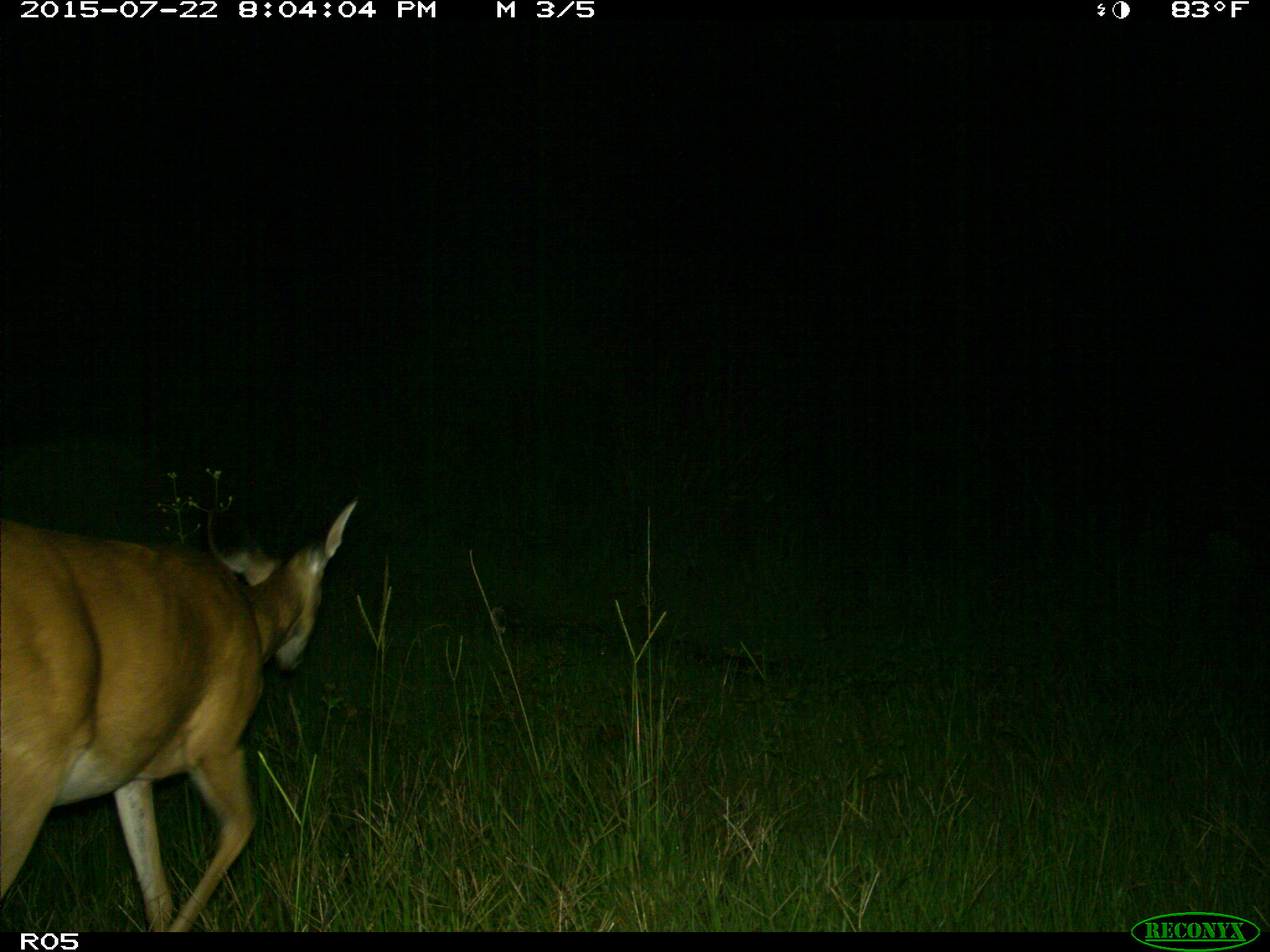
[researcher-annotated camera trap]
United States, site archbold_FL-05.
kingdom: Animalia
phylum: Chordata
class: Mammalia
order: Artiodactyla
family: Cervidae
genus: Odocoileus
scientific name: Odocoileus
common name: deer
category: unidentified deer